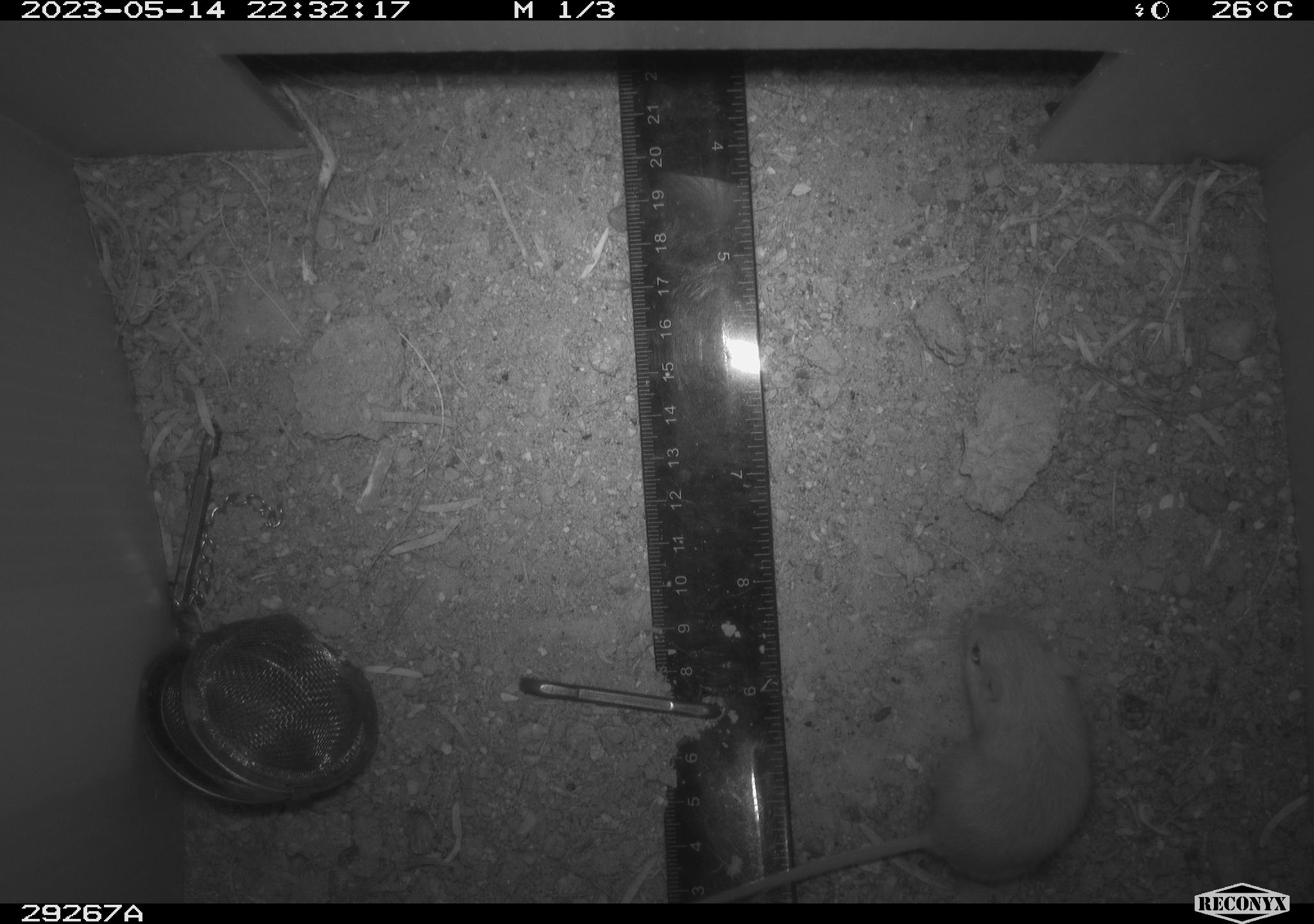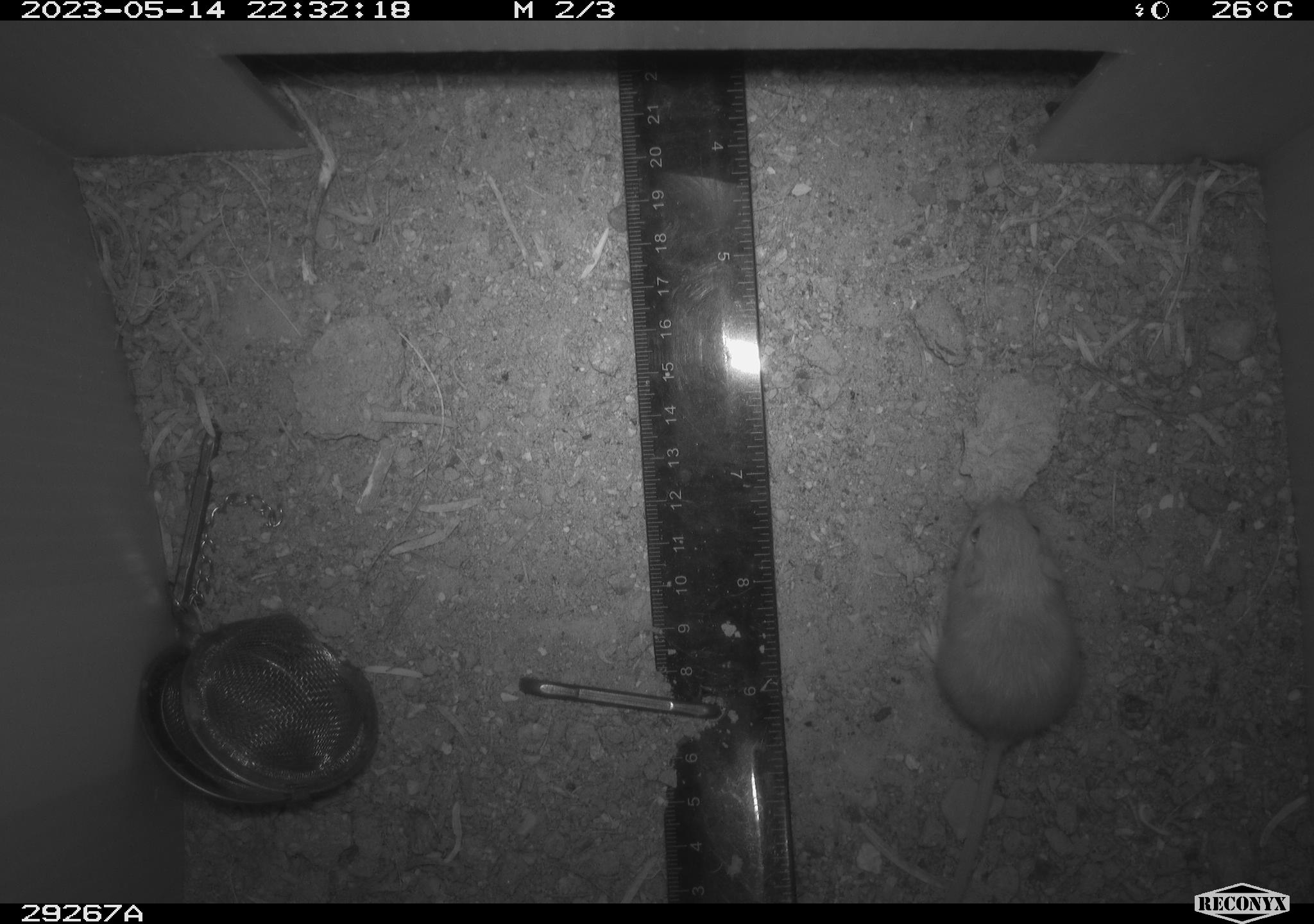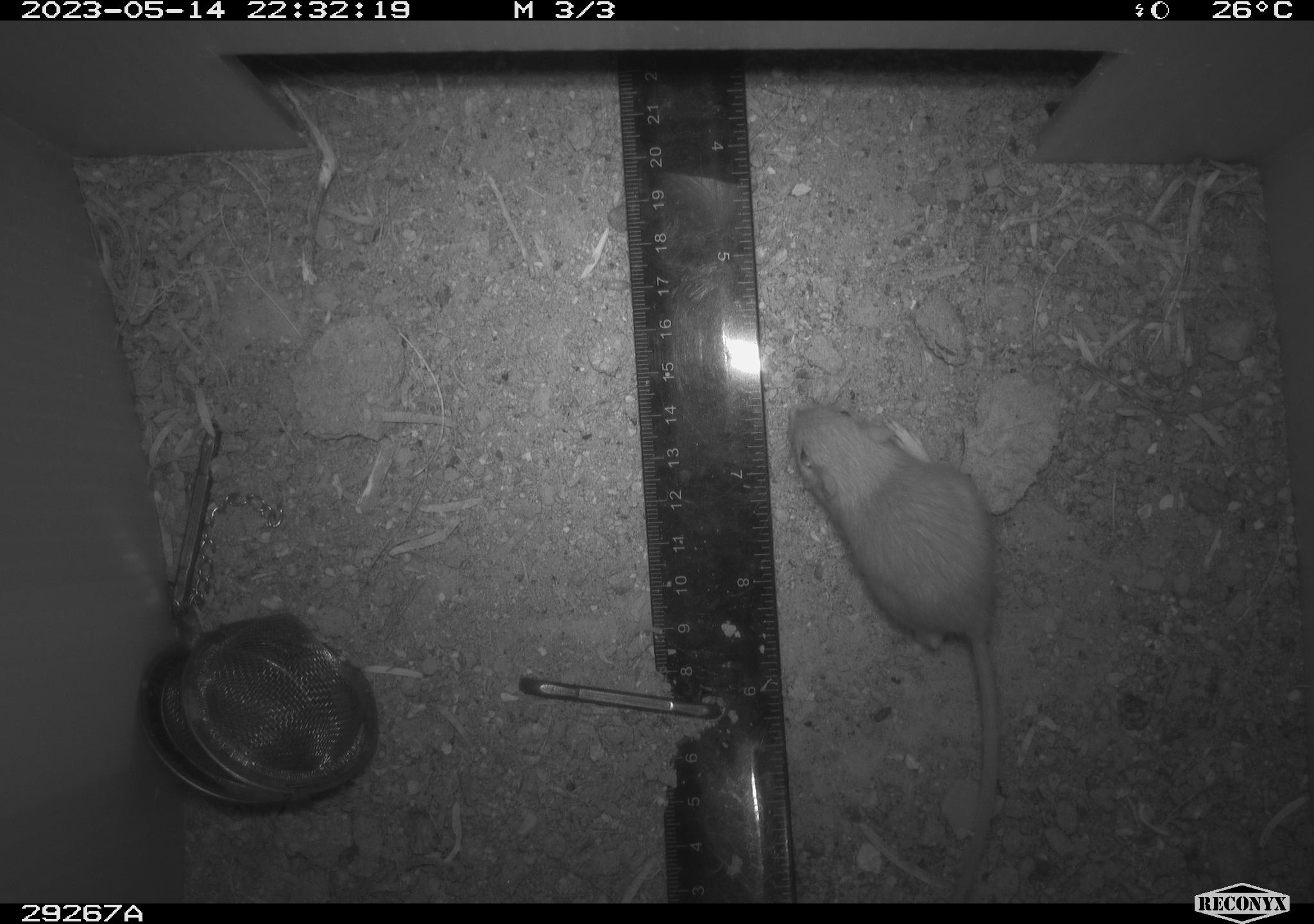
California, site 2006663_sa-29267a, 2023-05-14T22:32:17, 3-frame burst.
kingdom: Animalia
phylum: Chordata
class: Mammalia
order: Rodentia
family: Heteromyidae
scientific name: Heteromyidae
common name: kangaroo rats and pocket mice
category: heteromyidae family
Heteromyidae family (kangaroo rats and pocket mice) (Heteromyidae).